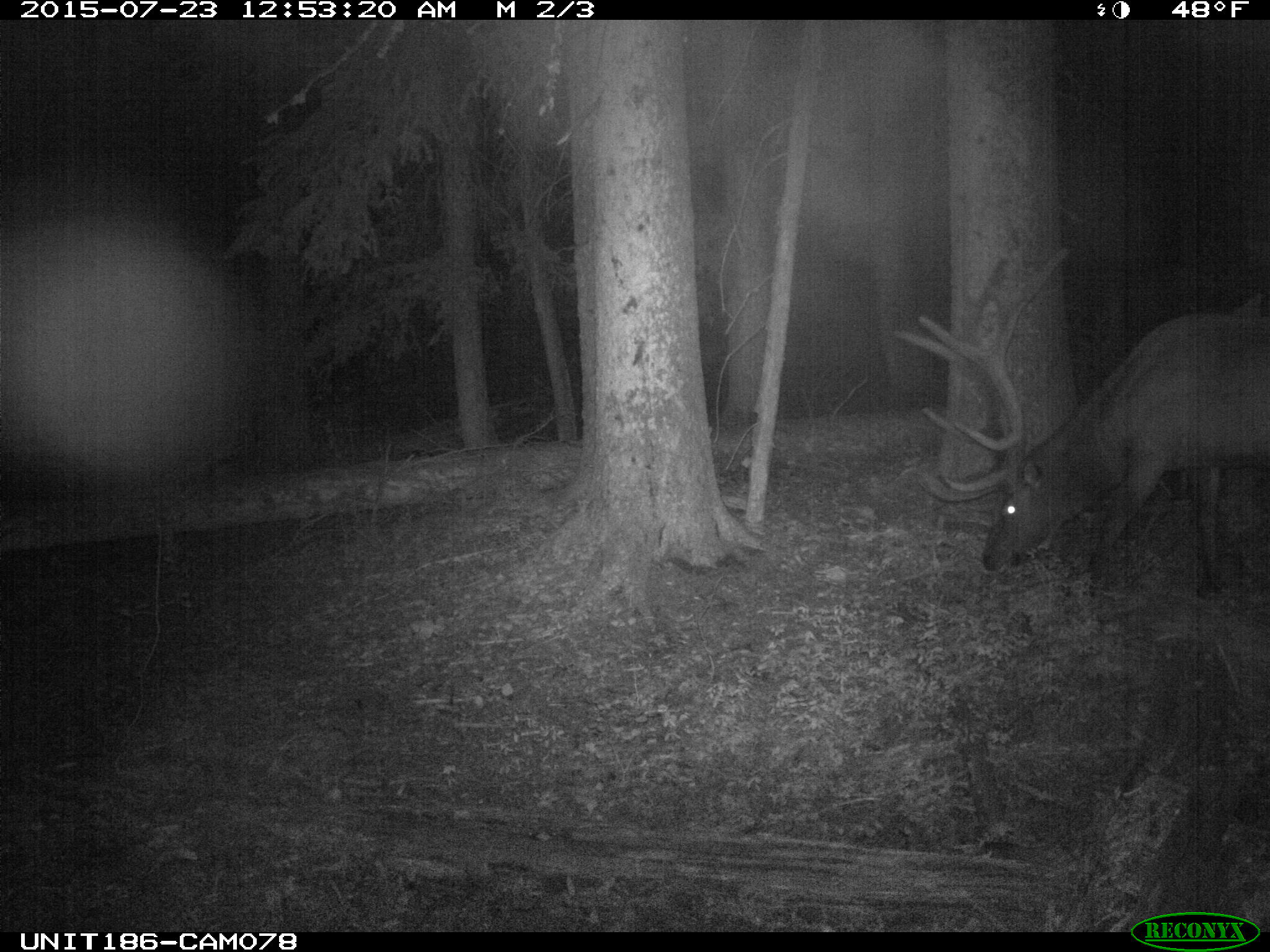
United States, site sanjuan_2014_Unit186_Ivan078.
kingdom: Animalia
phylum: Chordata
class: Mammalia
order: Artiodactyla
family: Cervidae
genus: Cervus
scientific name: Cervus elaphus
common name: red deer